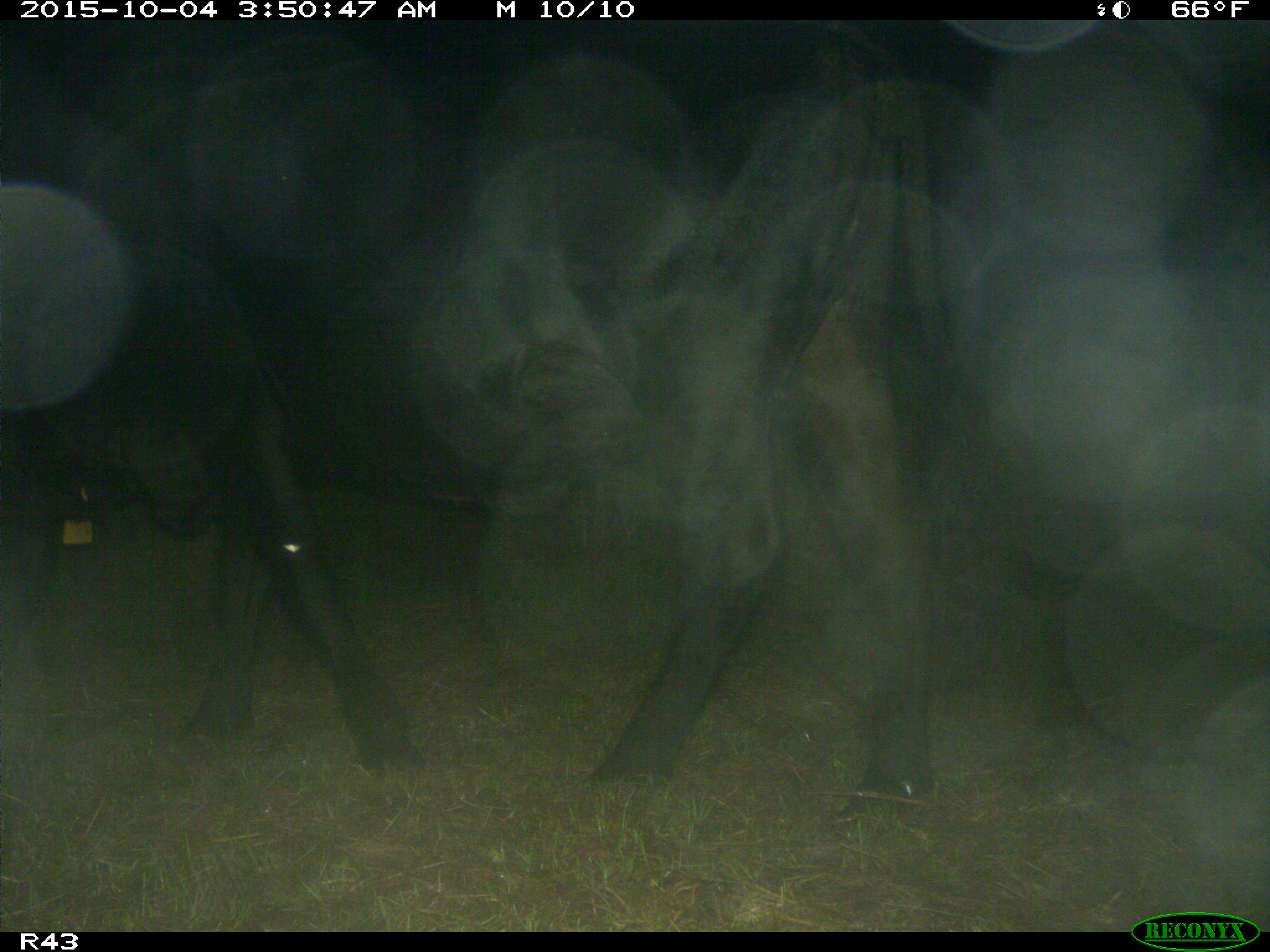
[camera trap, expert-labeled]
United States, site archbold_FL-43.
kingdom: Animalia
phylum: Chordata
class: Mammalia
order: Artiodactyla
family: Bovidae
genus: Bos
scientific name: Bos taurus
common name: domestic cow